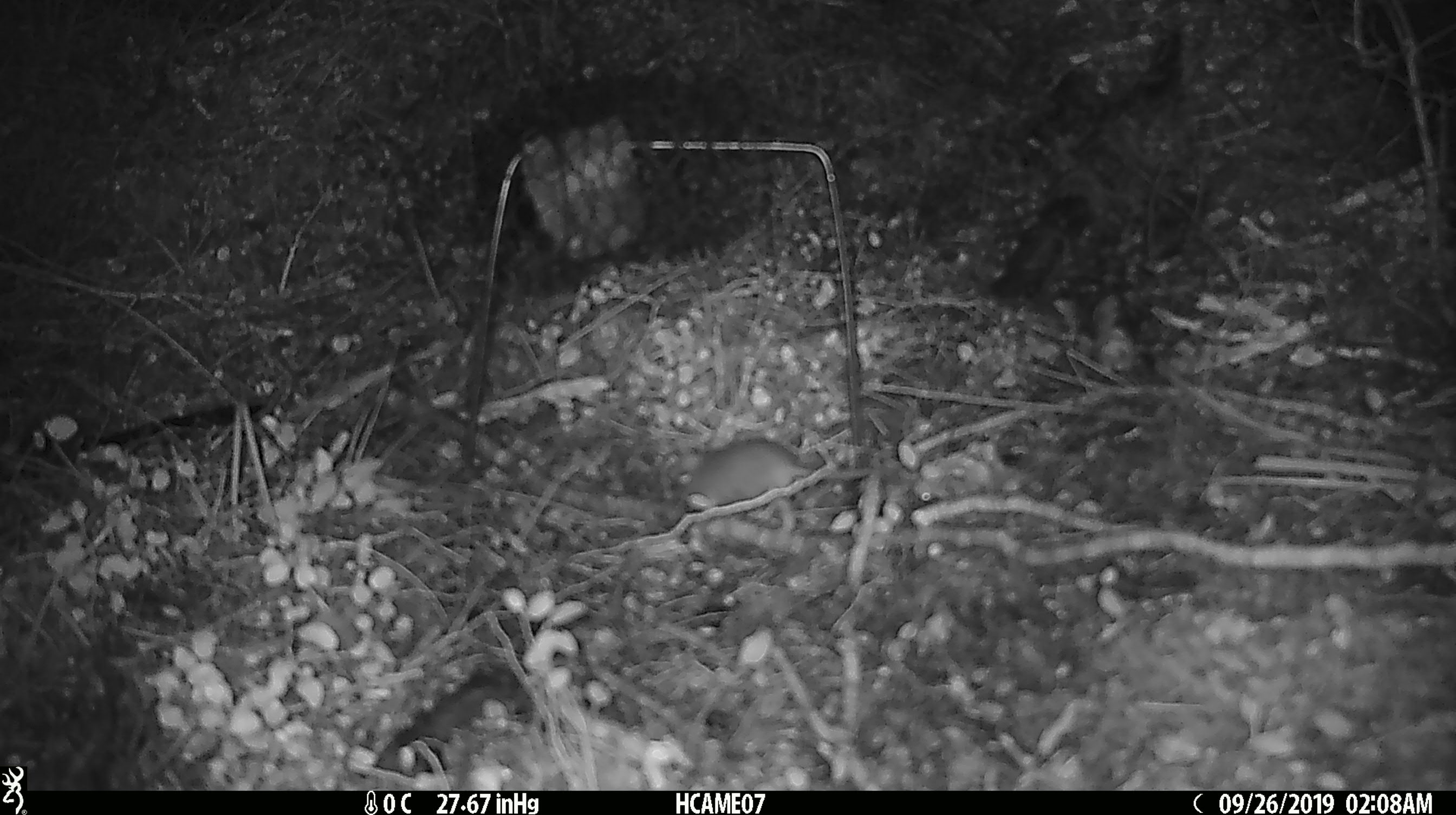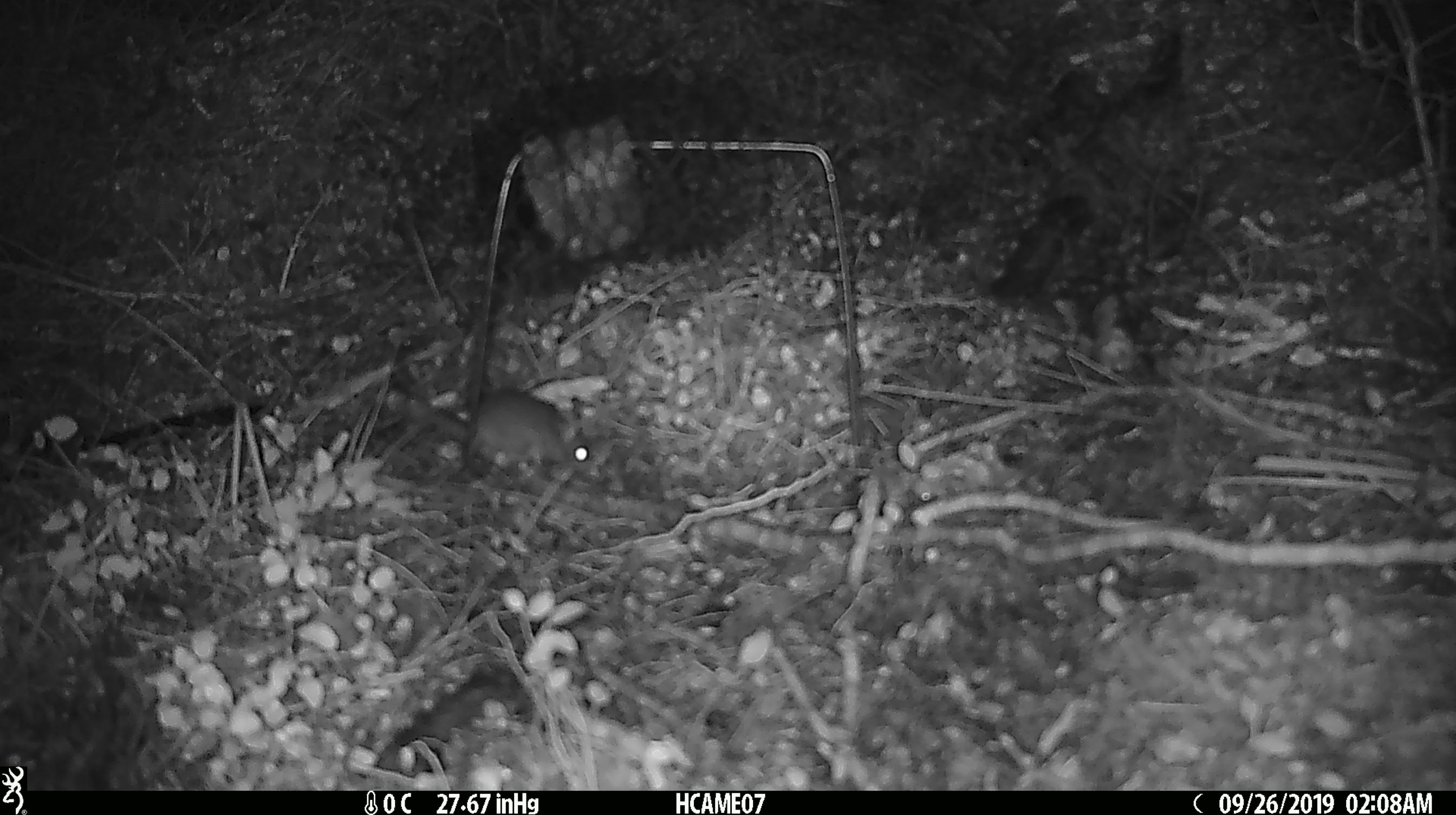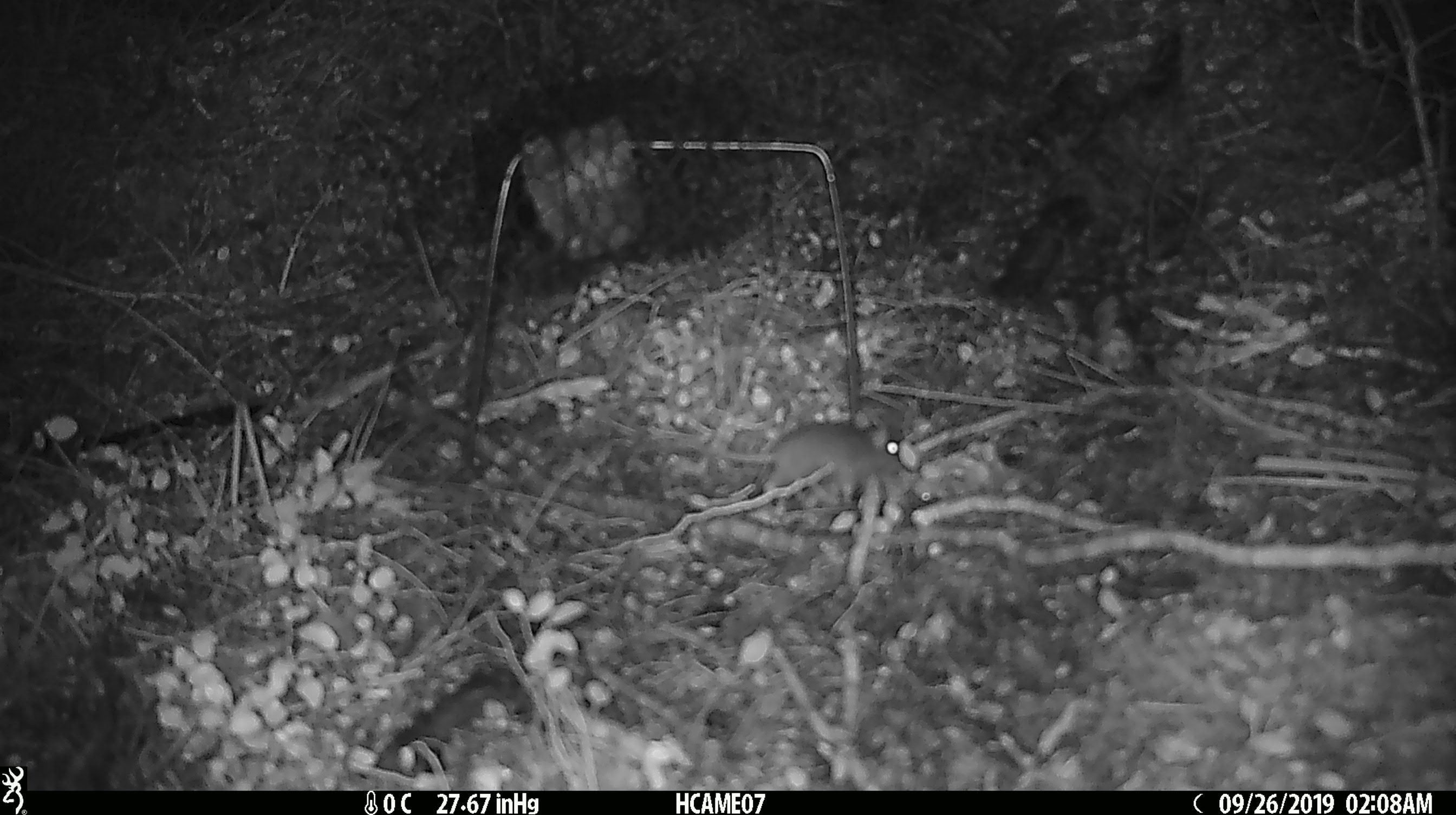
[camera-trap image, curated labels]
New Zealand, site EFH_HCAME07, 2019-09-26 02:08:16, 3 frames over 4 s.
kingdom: Animalia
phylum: Chordata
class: Mammalia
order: Rodentia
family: Muridae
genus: Mus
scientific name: Mus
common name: mouse